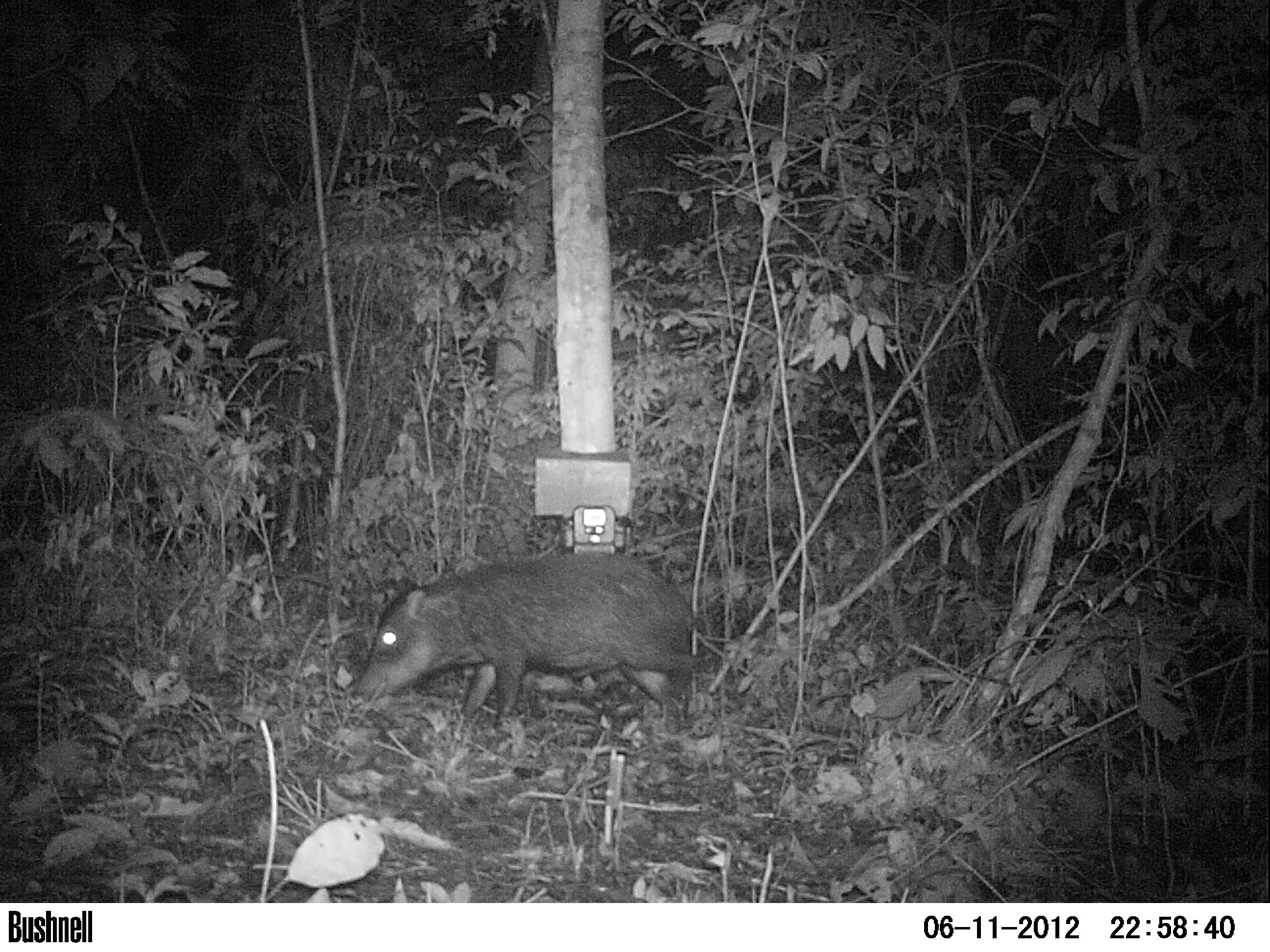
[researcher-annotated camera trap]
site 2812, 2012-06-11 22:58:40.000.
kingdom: Animalia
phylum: Chordata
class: Mammalia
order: Artiodactyla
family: Tayassuidae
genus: Tayassu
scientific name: Tayassu pecari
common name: white-lipped peccary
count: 12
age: adult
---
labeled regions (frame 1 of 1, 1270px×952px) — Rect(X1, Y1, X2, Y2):
tayassu pecari: Rect(355, 550, 704, 731)